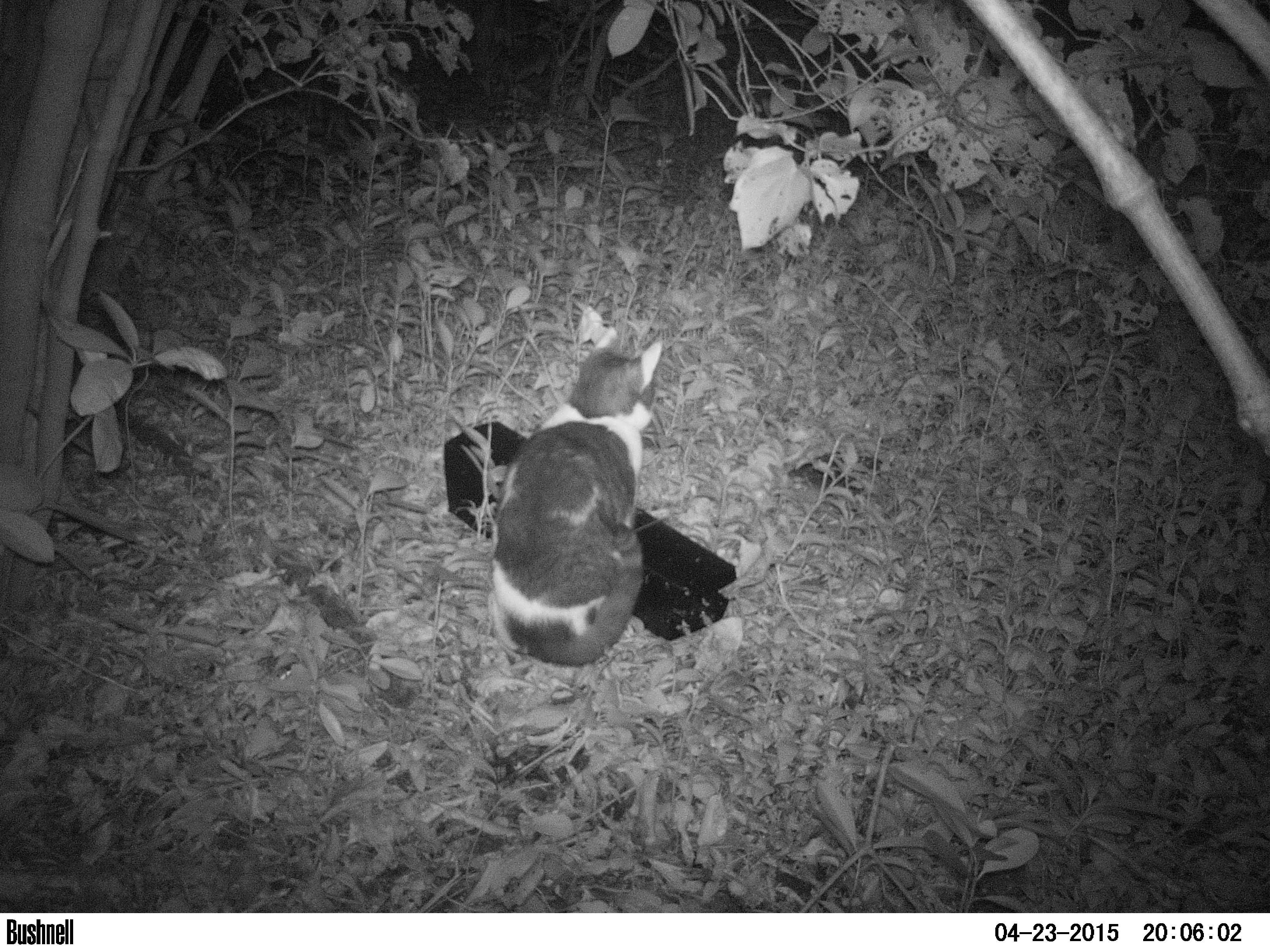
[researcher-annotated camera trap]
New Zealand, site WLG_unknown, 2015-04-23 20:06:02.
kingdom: Animalia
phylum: Chordata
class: Mammalia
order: Carnivora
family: Felidae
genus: Felis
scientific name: Felis catus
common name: domestic cat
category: cat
Cat (domestic cat) (Felis catus).